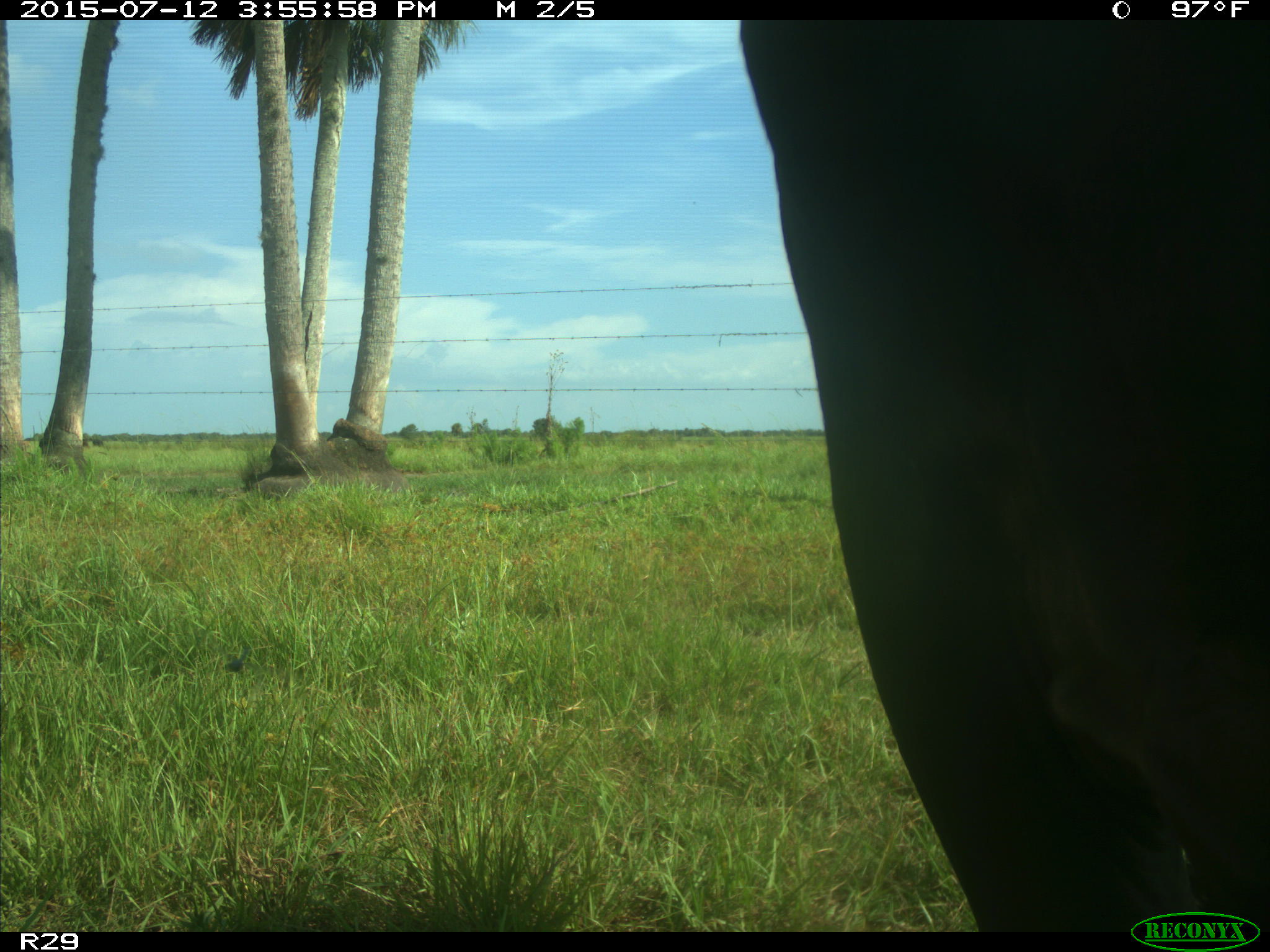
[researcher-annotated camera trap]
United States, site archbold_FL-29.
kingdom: Animalia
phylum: Chordata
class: Mammalia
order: Artiodactyla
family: Bovidae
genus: Bos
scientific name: Bos taurus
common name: domestic cow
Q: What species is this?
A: Bos taurus (domestic cow).